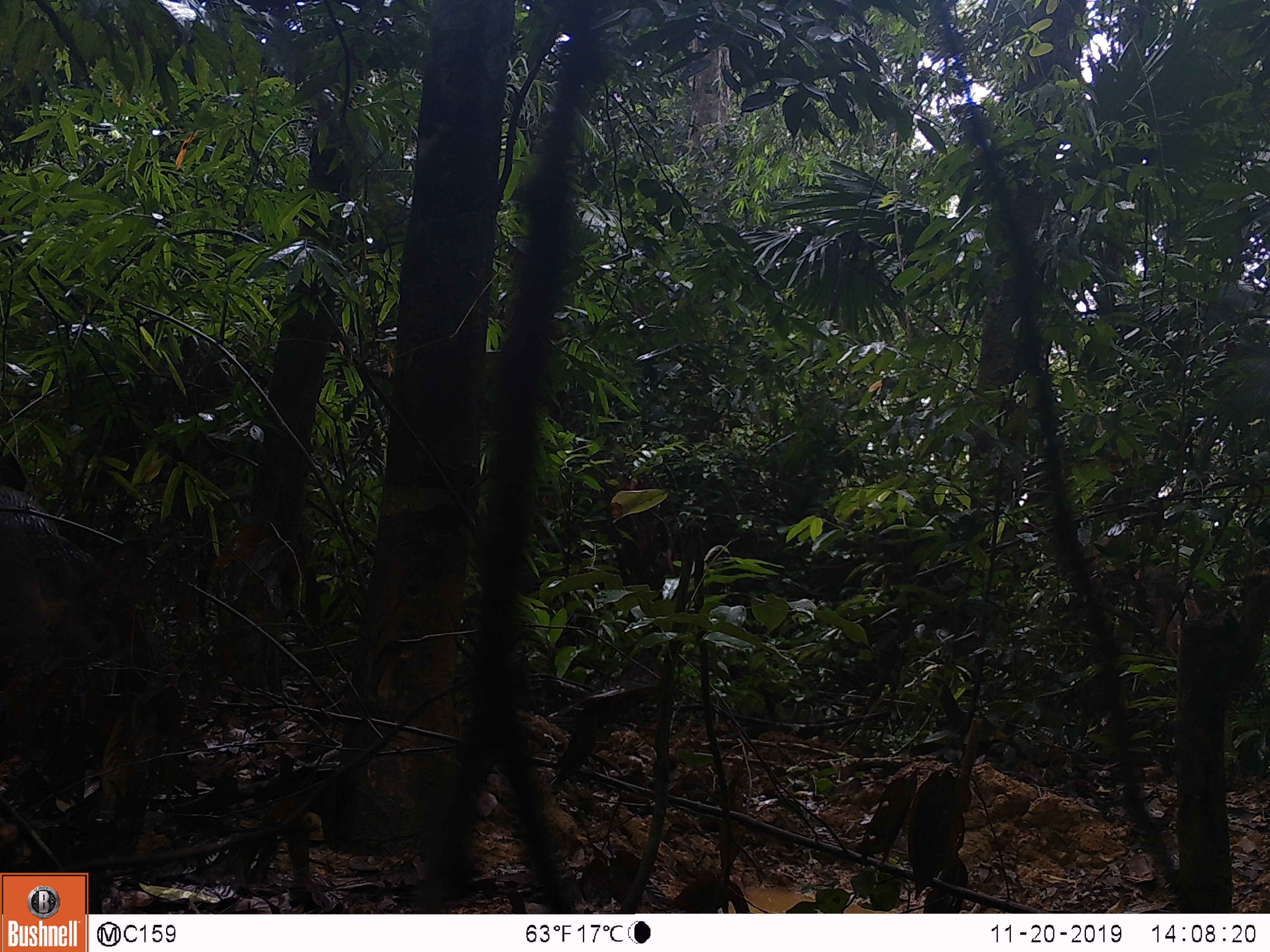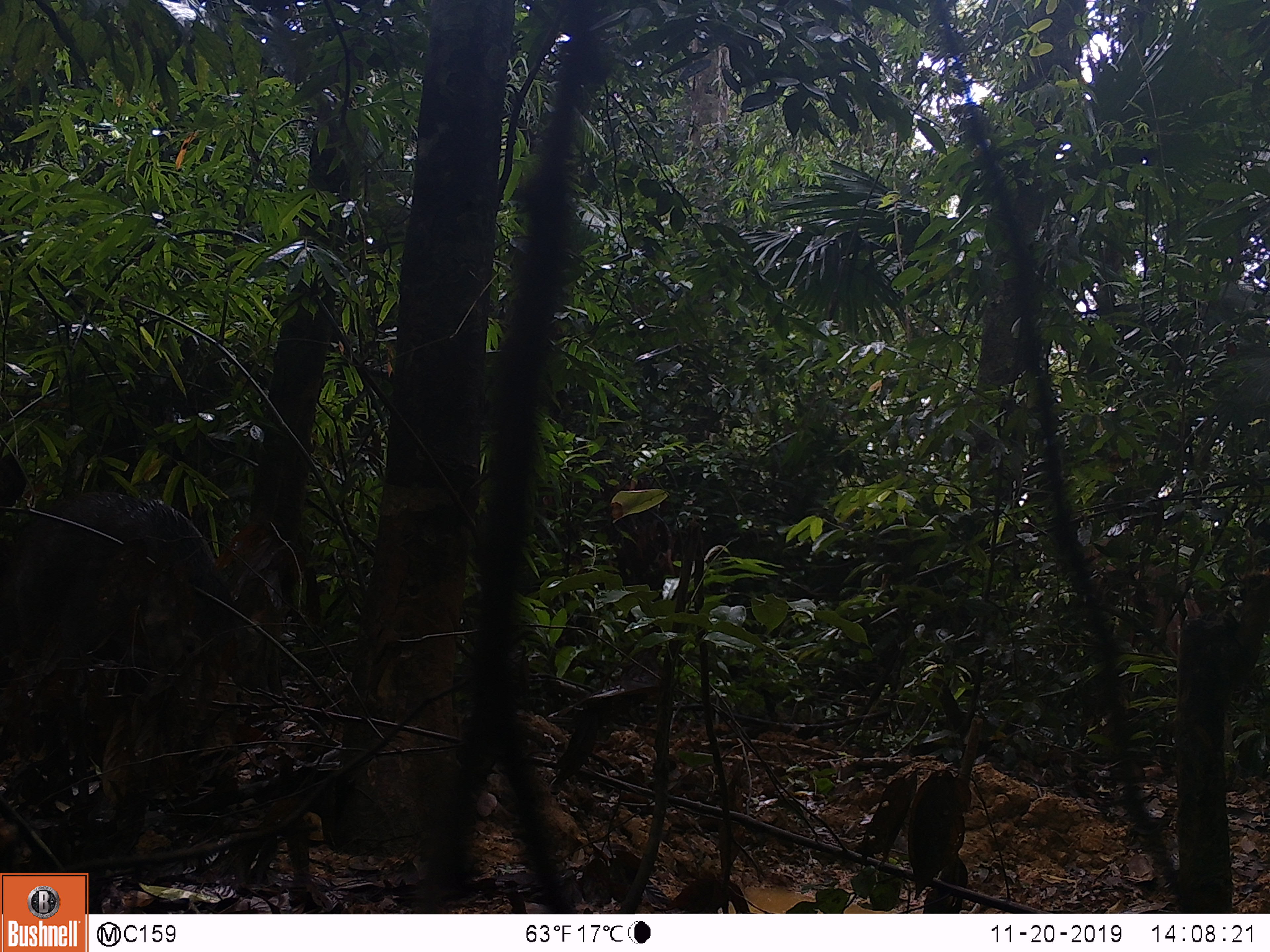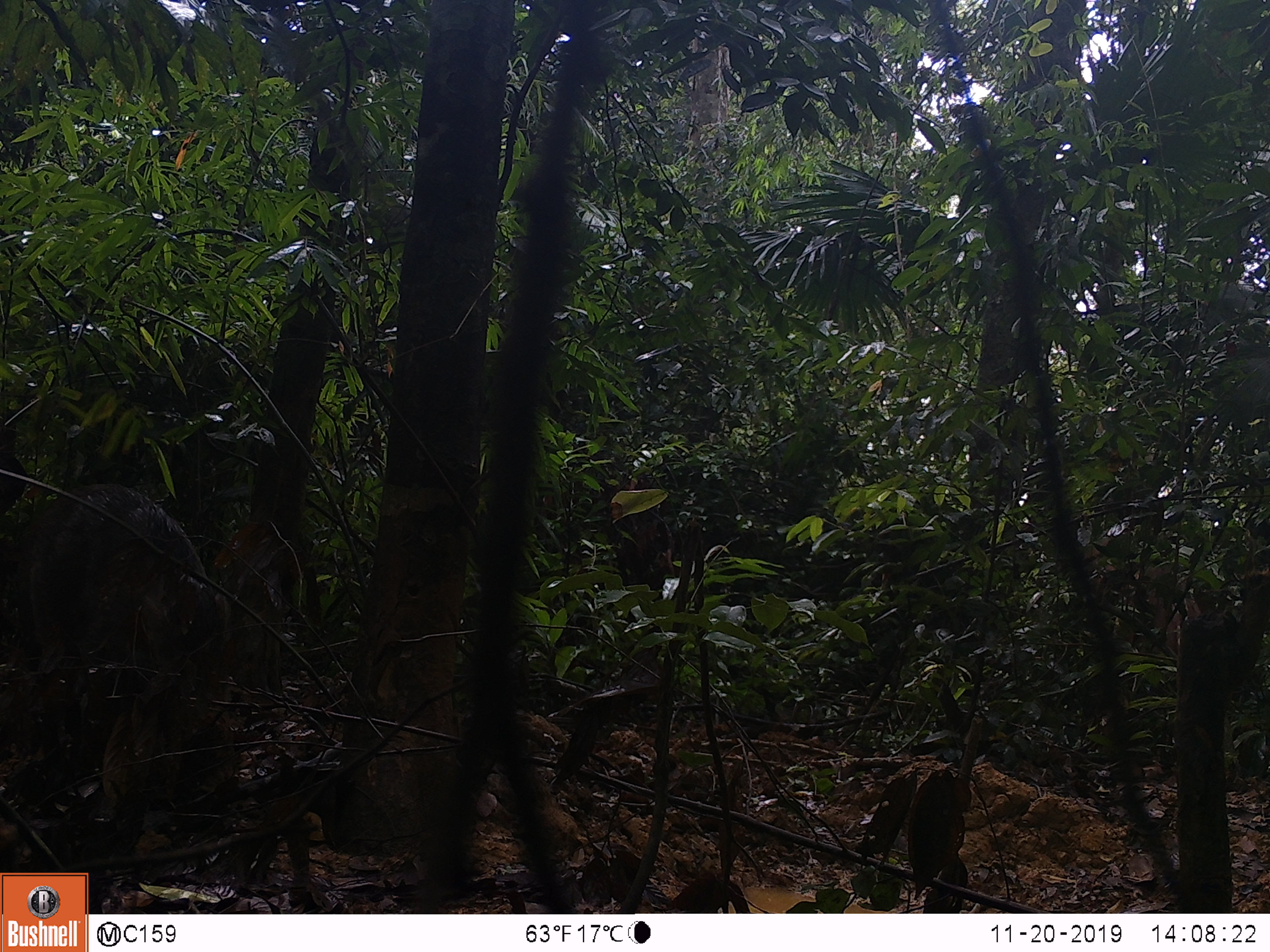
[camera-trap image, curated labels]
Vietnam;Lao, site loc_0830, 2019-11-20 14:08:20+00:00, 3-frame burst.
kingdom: Animalia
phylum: Chordata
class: Mammalia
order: Artiodactyla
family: Suidae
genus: Sus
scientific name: Sus scrofa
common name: eurasian wild pig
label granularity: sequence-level